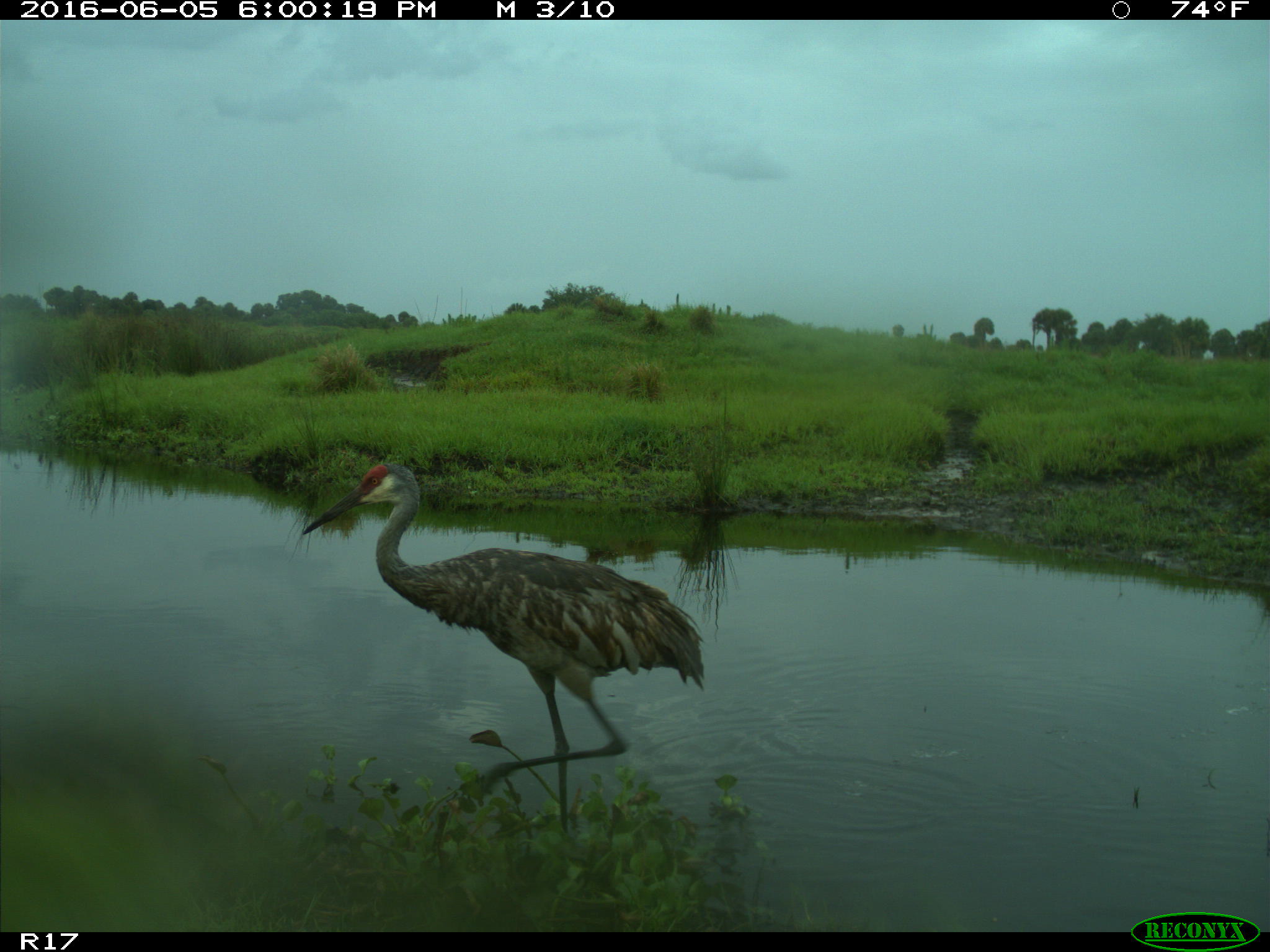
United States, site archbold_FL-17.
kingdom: Animalia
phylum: Chordata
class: Aves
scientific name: Aves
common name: birds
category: unidentified bird